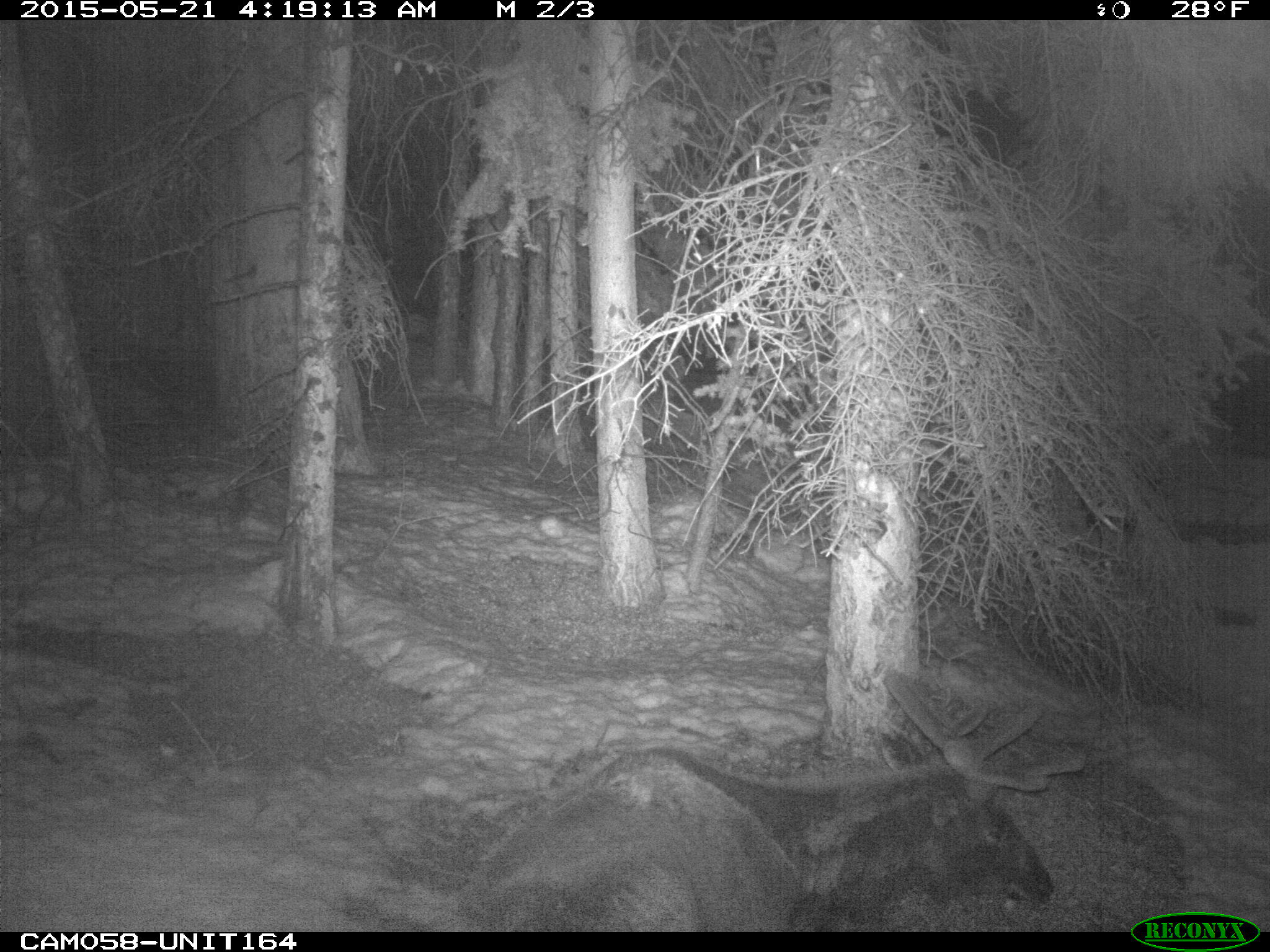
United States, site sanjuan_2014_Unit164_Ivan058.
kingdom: Animalia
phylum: Chordata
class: Mammalia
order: Artiodactyla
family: Cervidae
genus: Cervus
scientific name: Cervus elaphus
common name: red deer